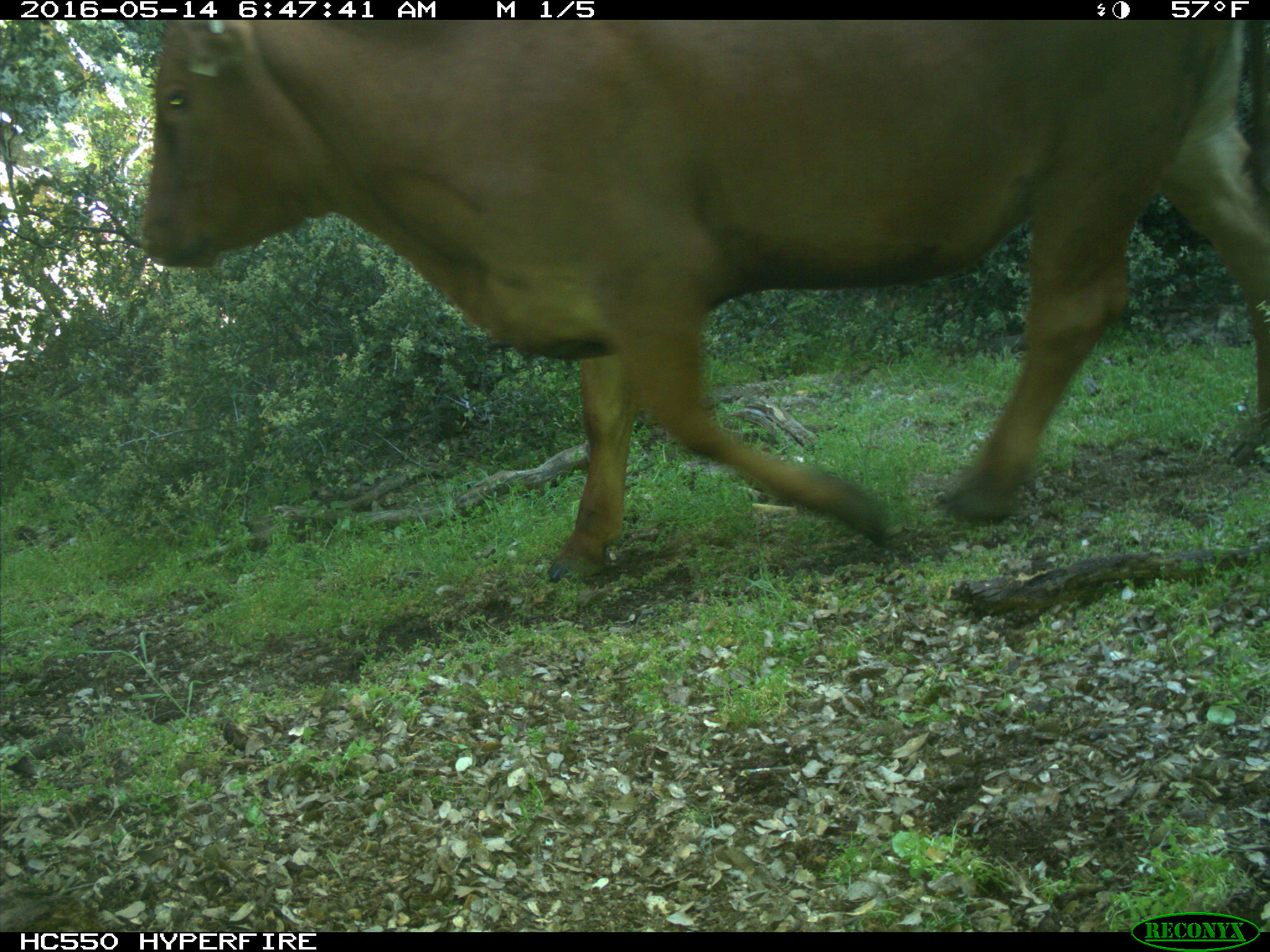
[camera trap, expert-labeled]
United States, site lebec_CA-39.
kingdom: Animalia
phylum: Chordata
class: Mammalia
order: Artiodactyla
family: Bovidae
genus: Bos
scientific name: Bos taurus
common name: domestic cow